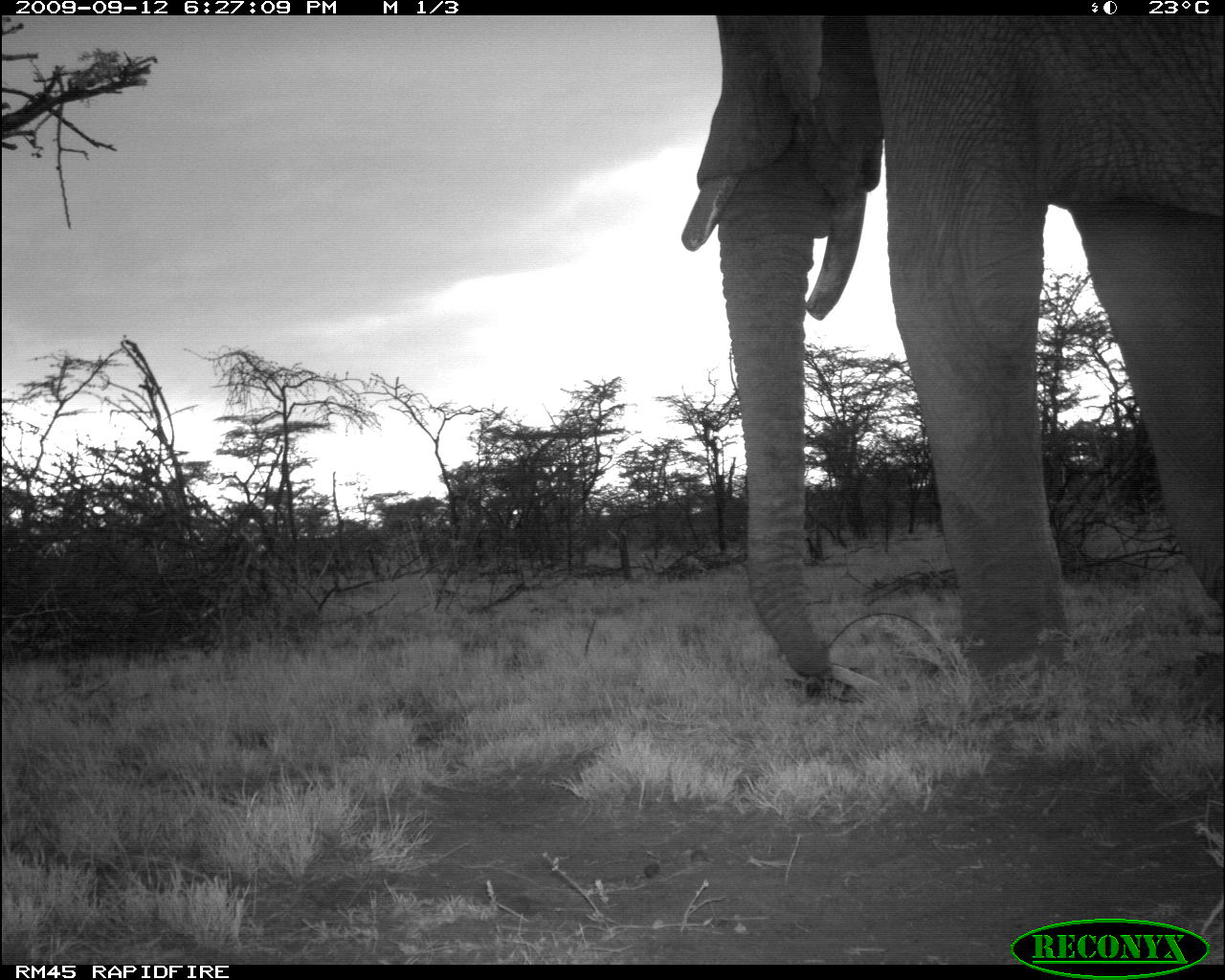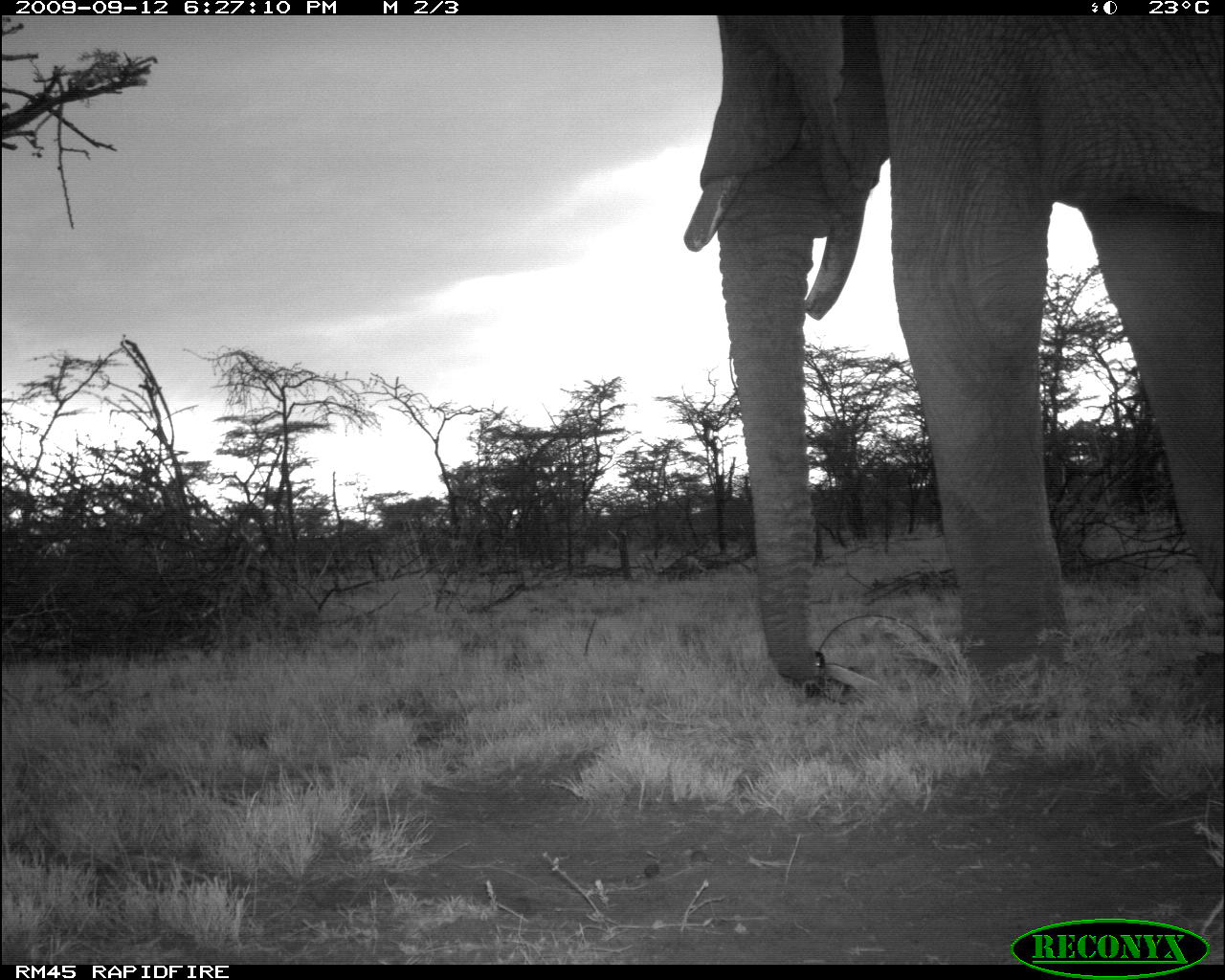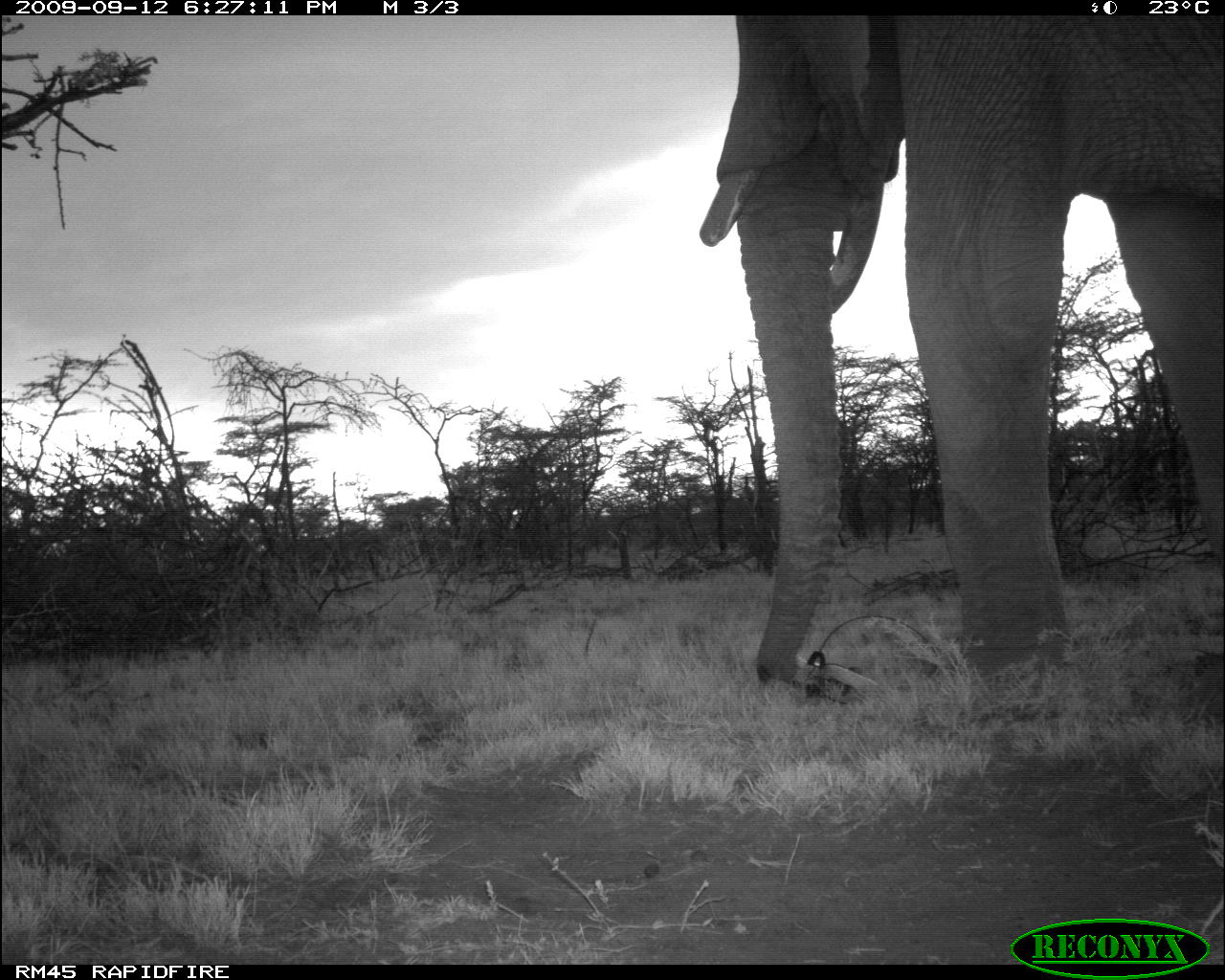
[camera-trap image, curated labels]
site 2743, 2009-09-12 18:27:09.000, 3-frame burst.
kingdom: Animalia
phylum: Chordata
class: Mammalia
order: Proboscidea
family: Elephantidae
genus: Loxodonta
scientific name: Loxodonta africana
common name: african bush elephant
Loxodonta africana (african bush elephant), count 1.